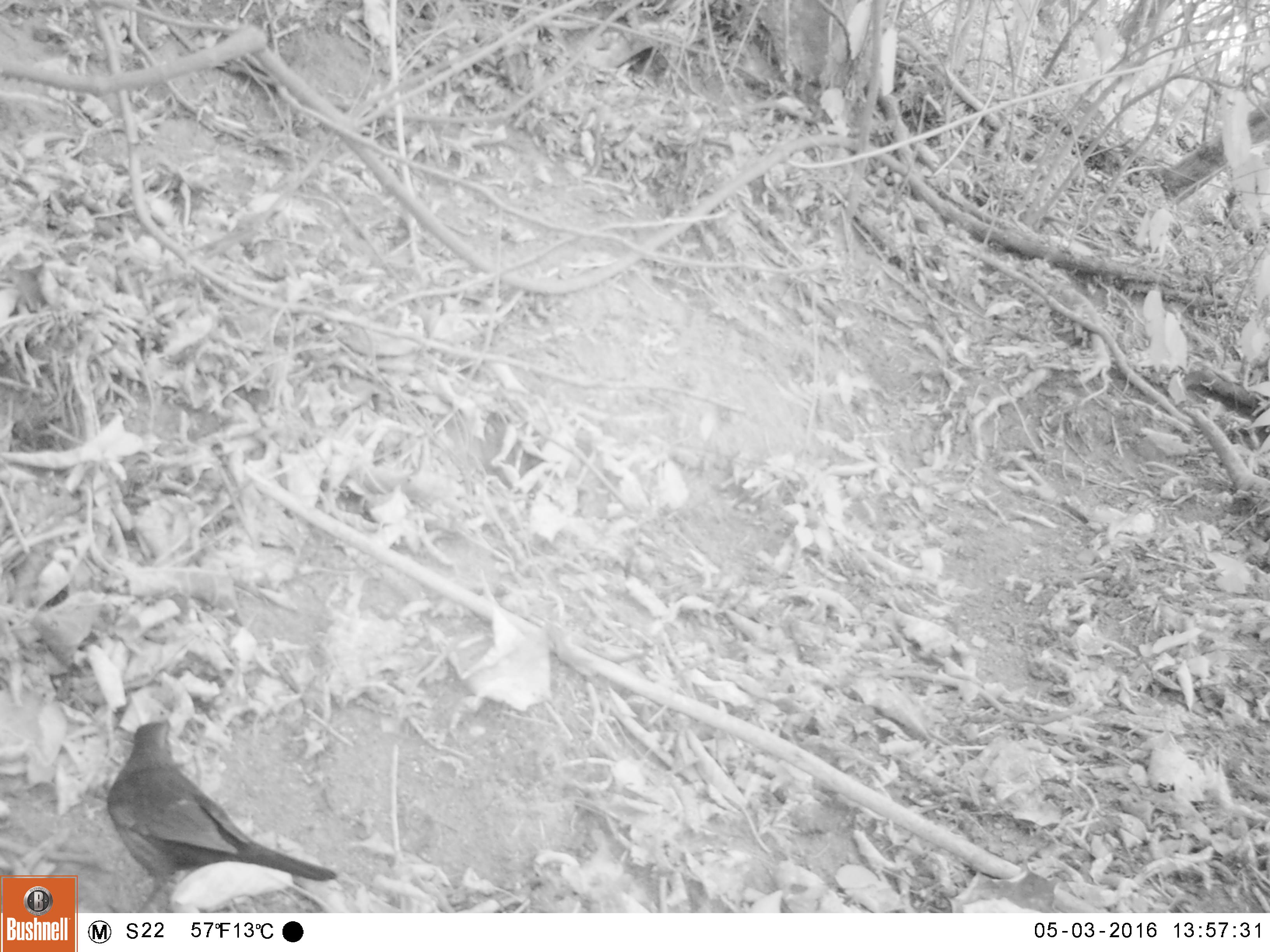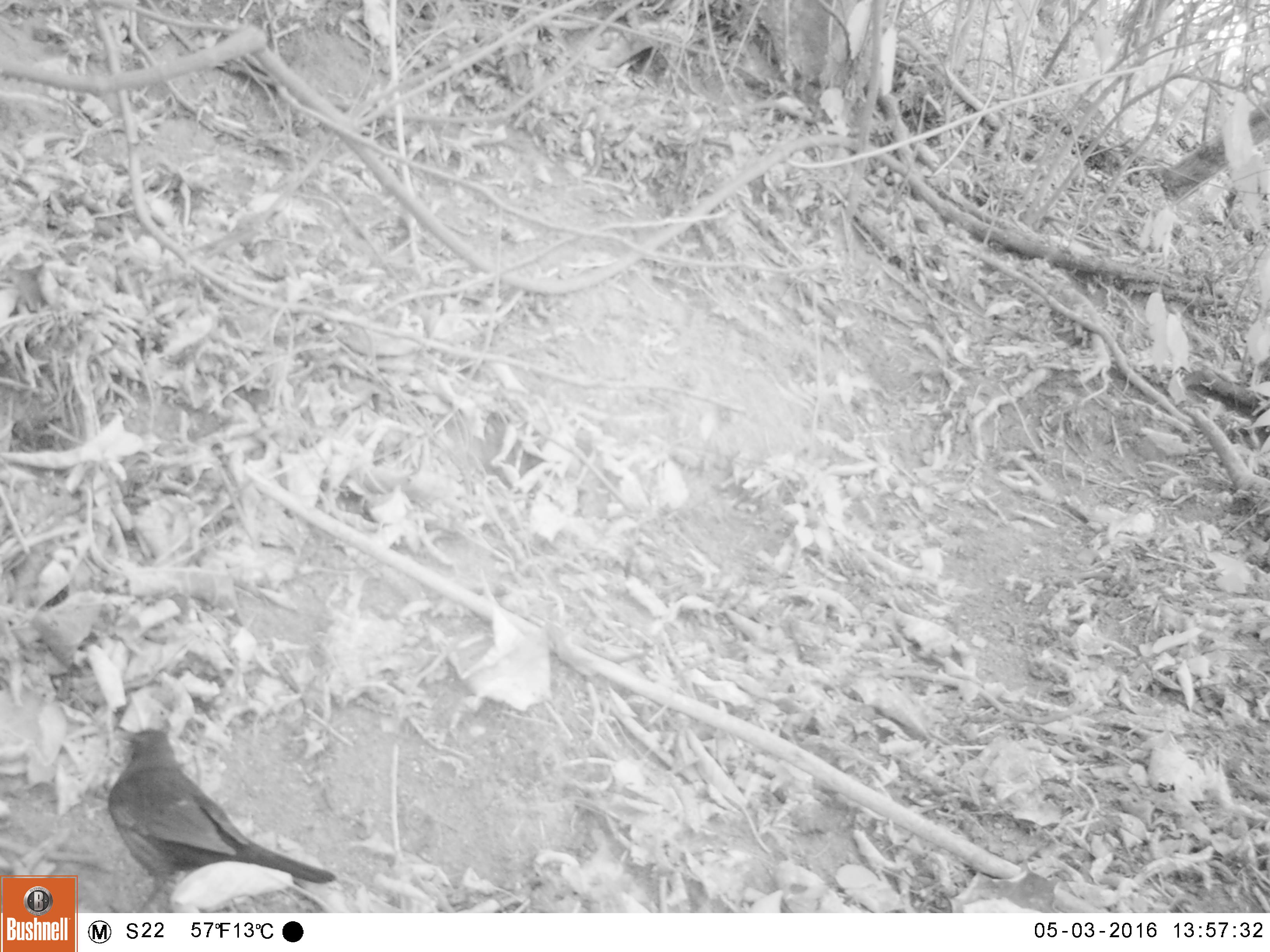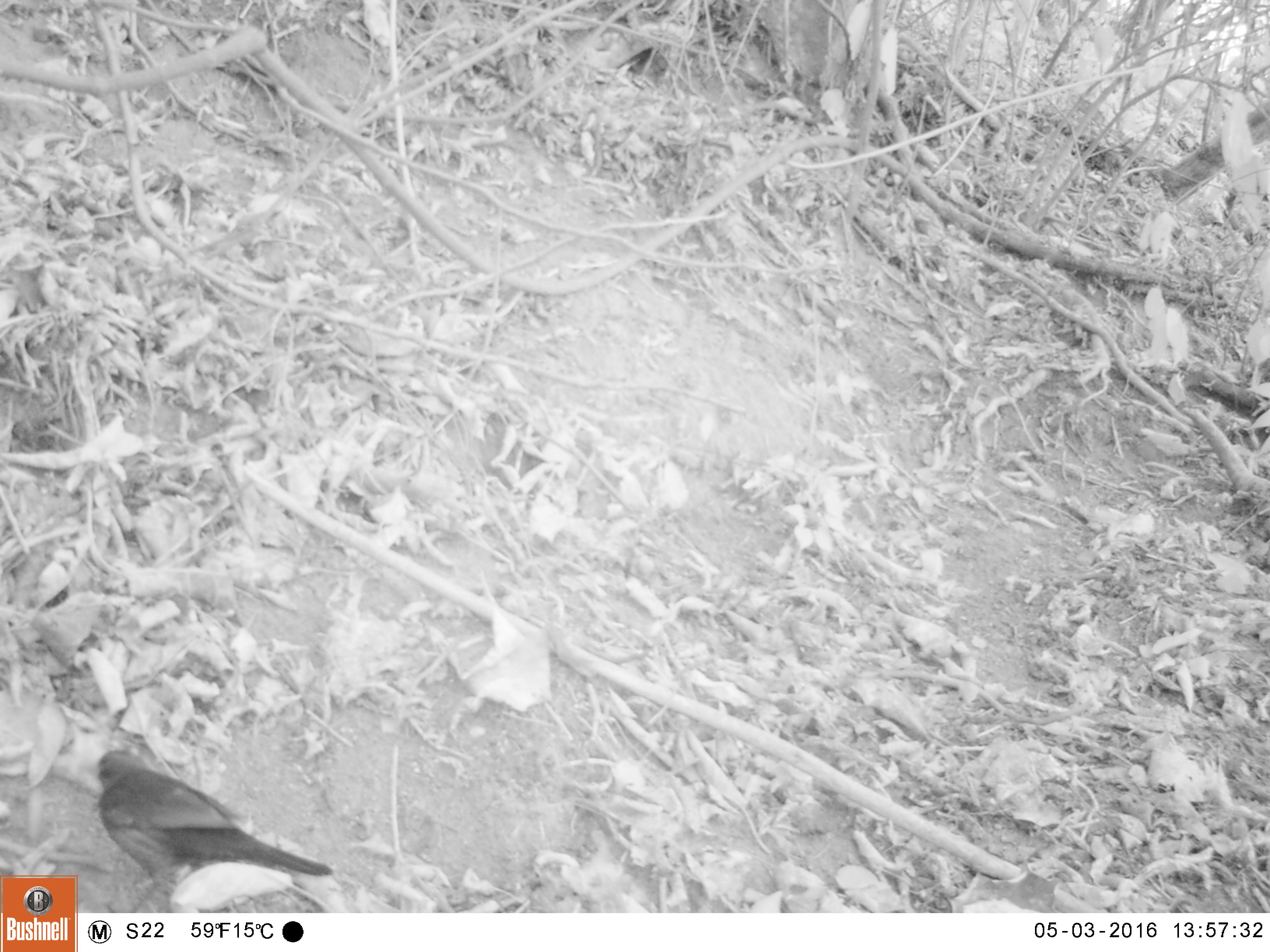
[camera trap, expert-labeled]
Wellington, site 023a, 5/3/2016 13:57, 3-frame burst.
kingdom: Animalia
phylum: Chordata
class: Aves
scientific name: Aves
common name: bird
Bird (Aves).